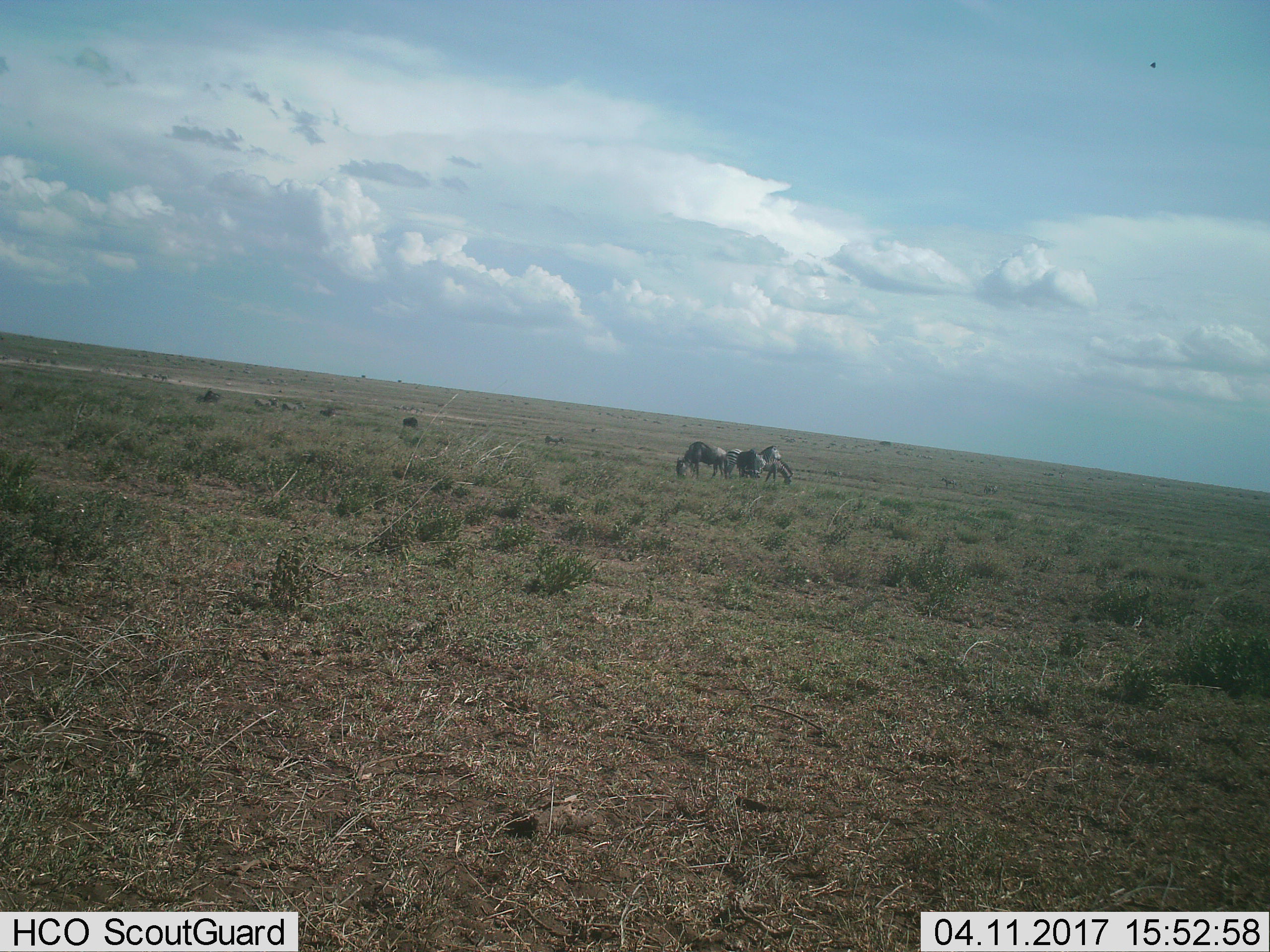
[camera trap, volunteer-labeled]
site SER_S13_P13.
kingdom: Animalia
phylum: Chordata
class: Mammalia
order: Artiodactyla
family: Bovidae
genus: Connochaetes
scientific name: Connochaetes taurinus taurinus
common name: blue wildebeest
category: wildebeestblue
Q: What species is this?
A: Wildebeestblue (blue wildebeest) (Connochaetes taurinus taurinus).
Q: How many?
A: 3.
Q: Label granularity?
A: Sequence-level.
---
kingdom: Animalia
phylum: Chordata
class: Mammalia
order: Perissodactyla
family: Equidae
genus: Equus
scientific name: Equus quagga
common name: plains zebra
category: zebraplains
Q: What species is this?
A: Zebraplains (plains zebra) (Equus quagga).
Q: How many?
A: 3.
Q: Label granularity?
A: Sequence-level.